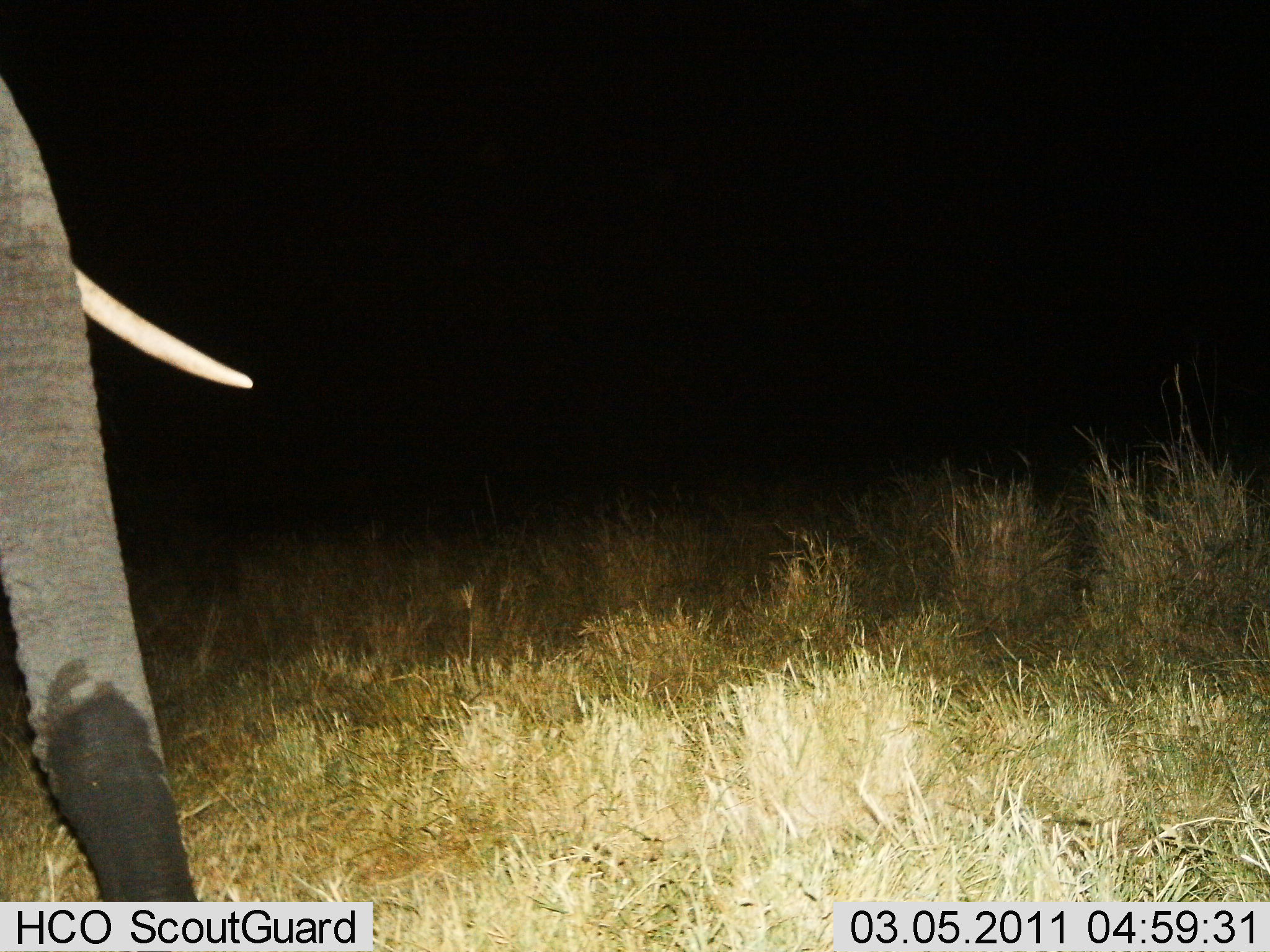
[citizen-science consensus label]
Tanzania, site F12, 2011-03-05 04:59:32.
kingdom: Animalia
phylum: Chordata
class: Mammalia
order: Proboscidea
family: Elephantidae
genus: Loxodonta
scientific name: Loxodonta africana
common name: african bush elephant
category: elephant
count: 1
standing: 64%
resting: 0%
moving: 36%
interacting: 0%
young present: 0%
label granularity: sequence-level